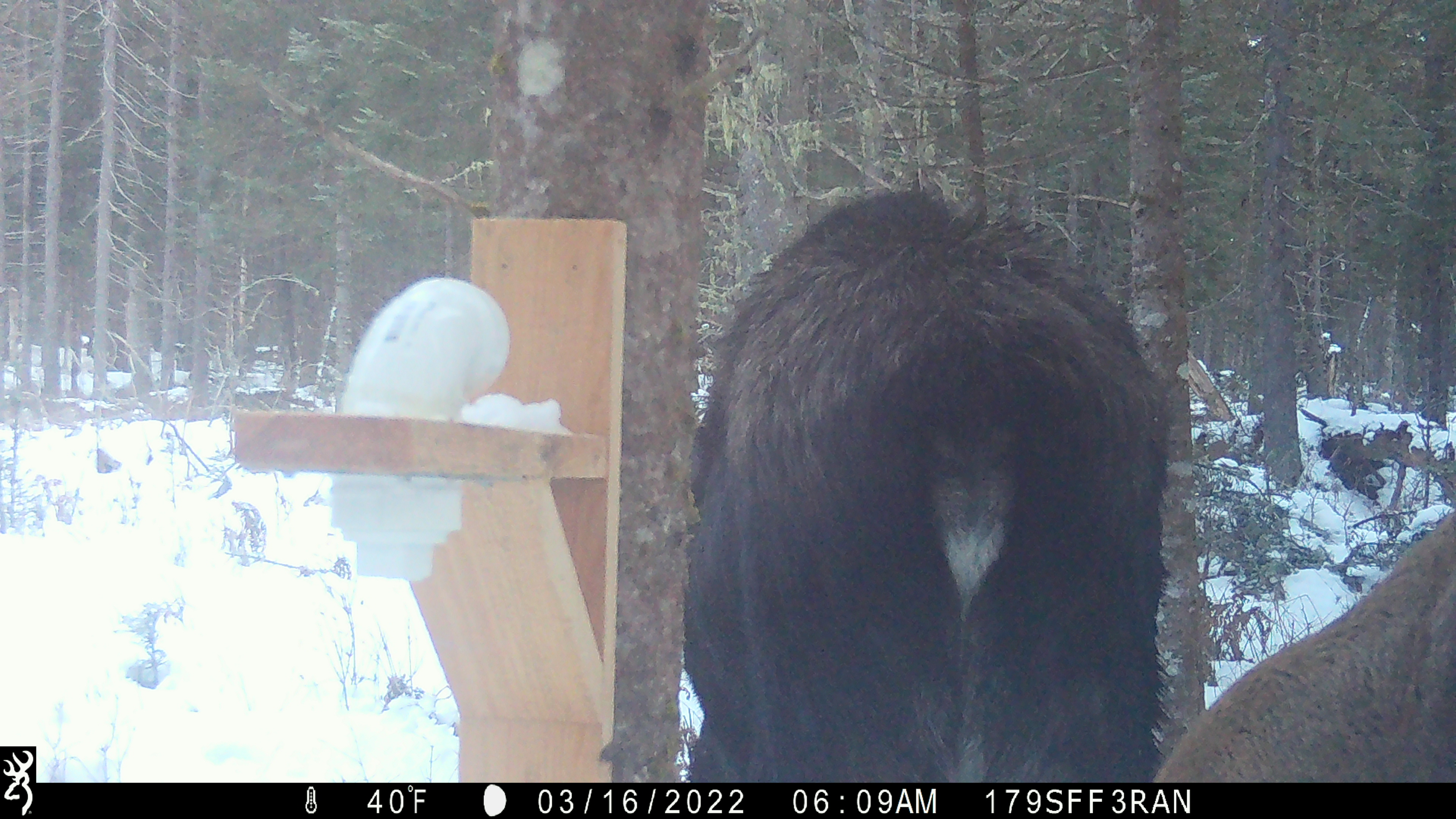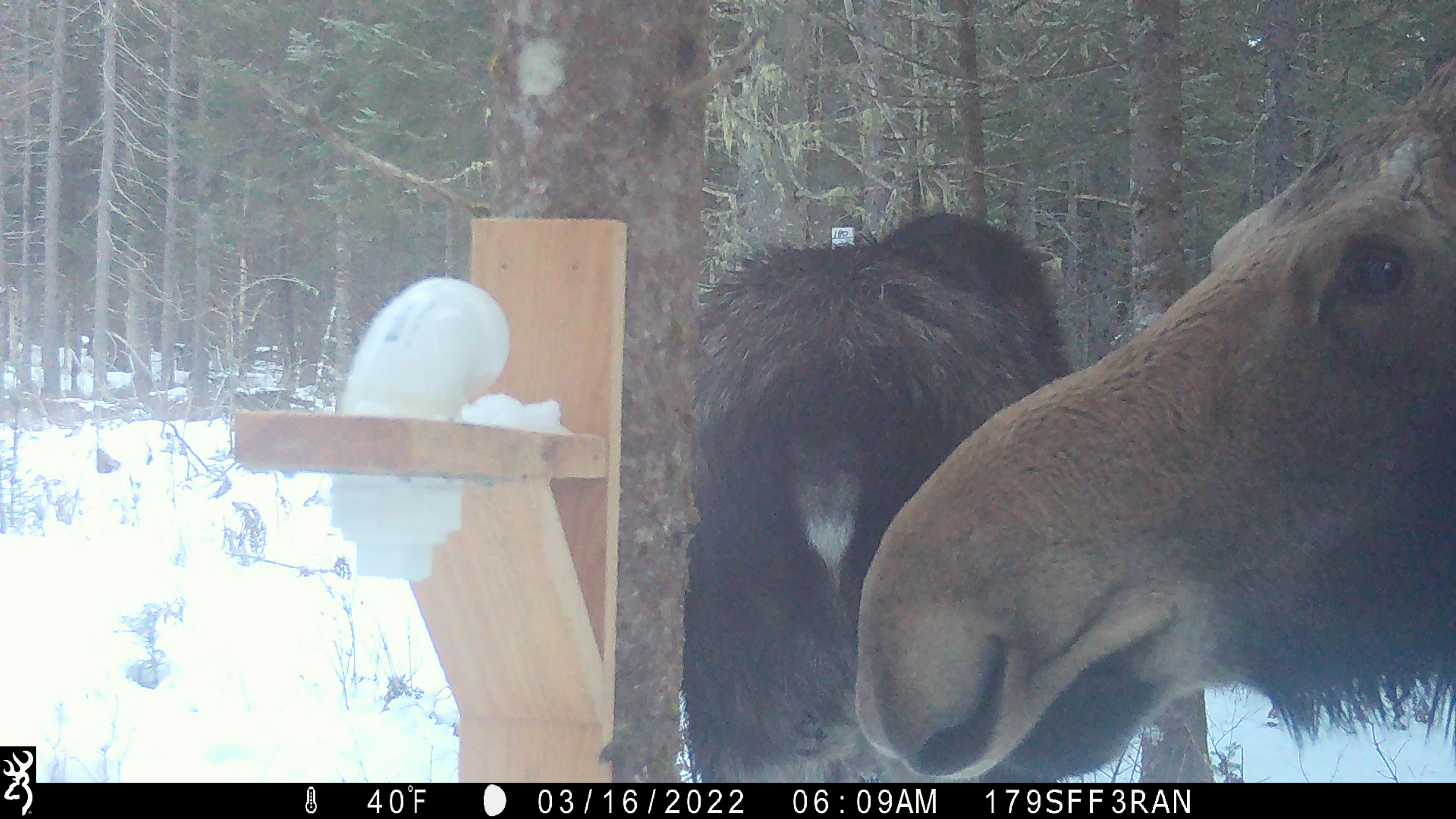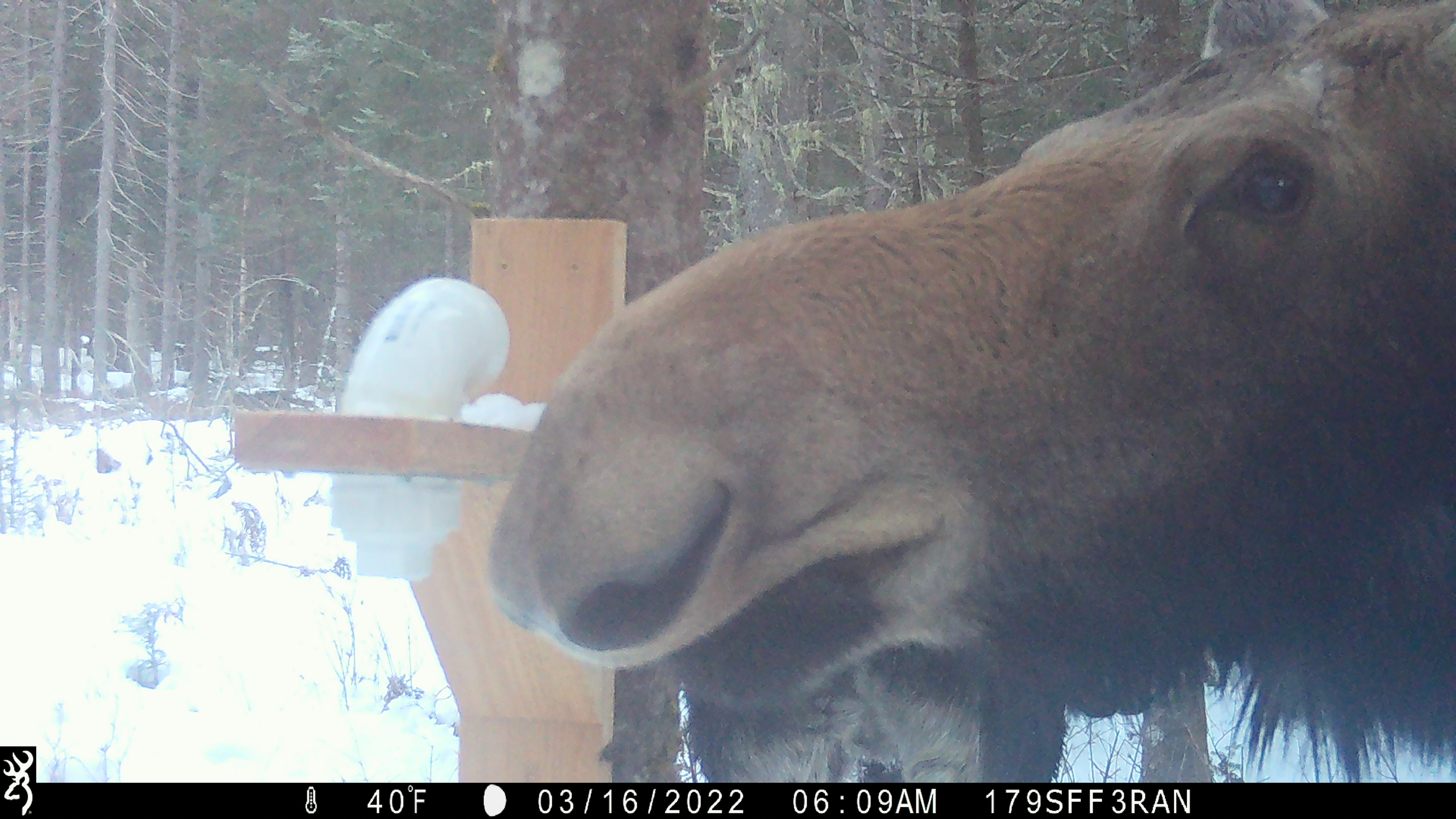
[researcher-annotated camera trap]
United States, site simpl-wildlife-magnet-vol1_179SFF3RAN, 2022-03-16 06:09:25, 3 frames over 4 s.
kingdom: Animalia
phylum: Chordata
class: Mammalia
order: Artiodactyla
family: Cervidae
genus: Alces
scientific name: Alces alces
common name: moose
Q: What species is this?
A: Moose (Alces alces).